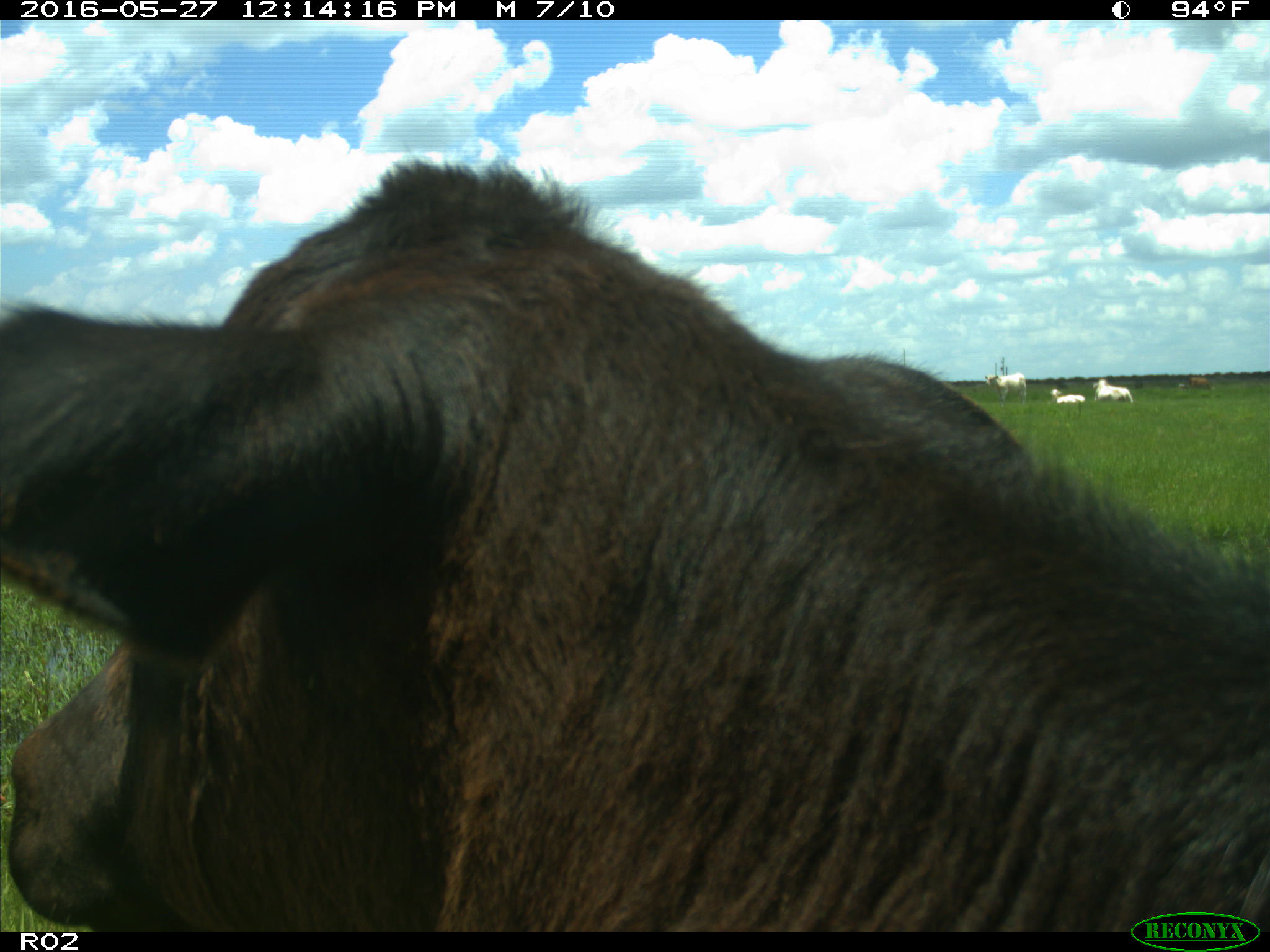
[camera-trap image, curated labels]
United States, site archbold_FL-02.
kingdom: Animalia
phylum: Chordata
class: Mammalia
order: Artiodactyla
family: Bovidae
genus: Bos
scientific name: Bos taurus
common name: domestic cow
Bos taurus (domestic cow).